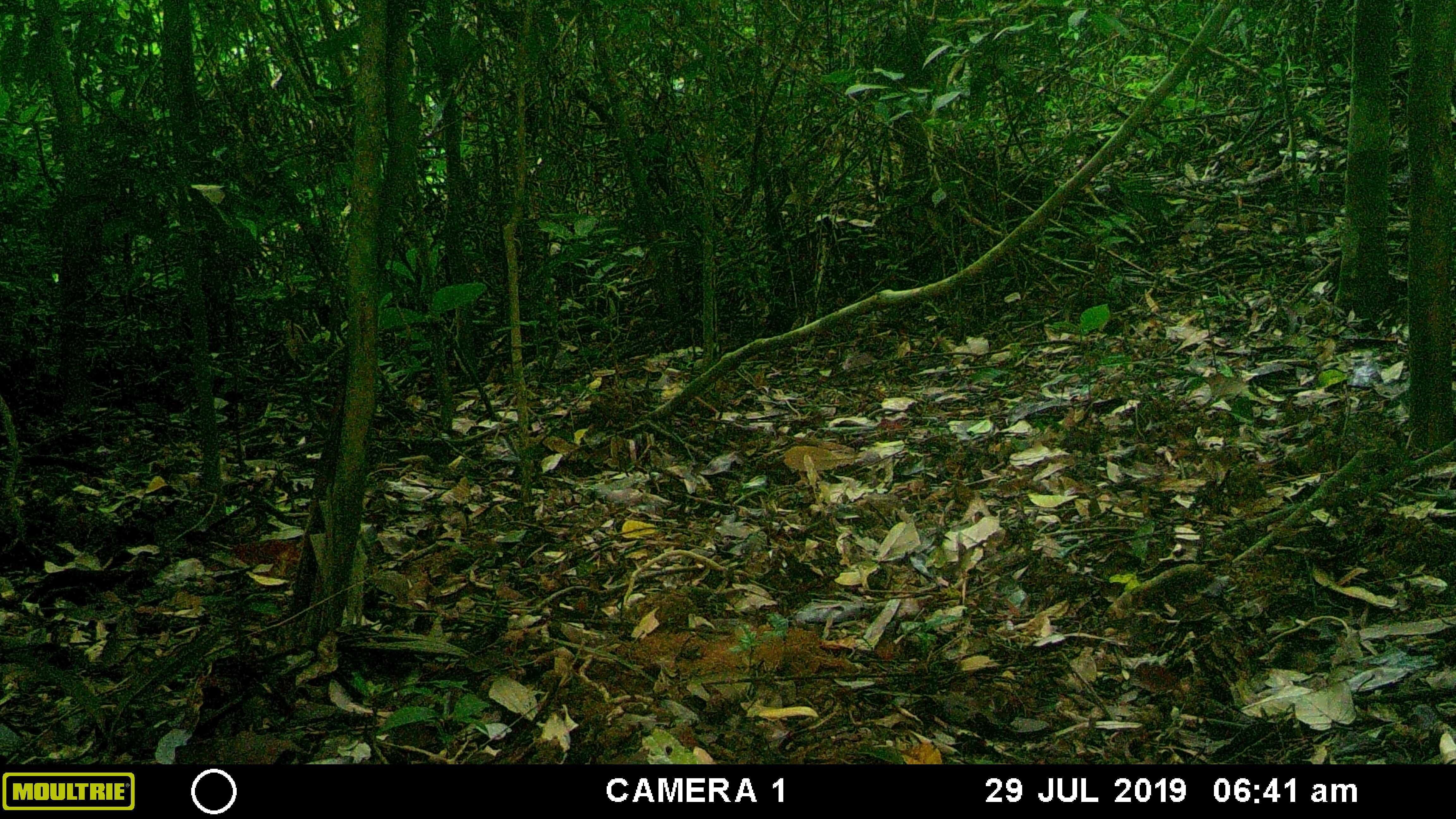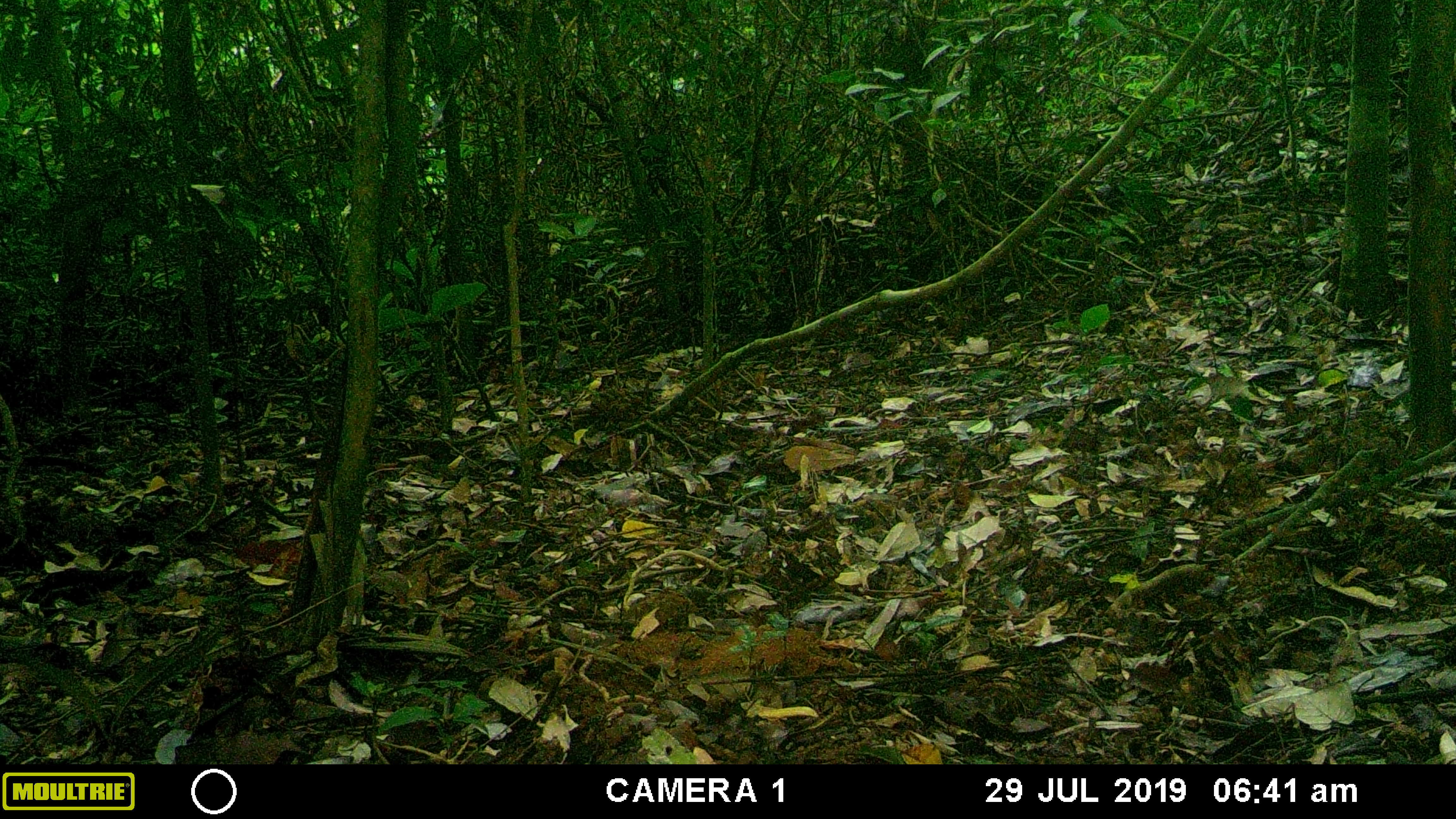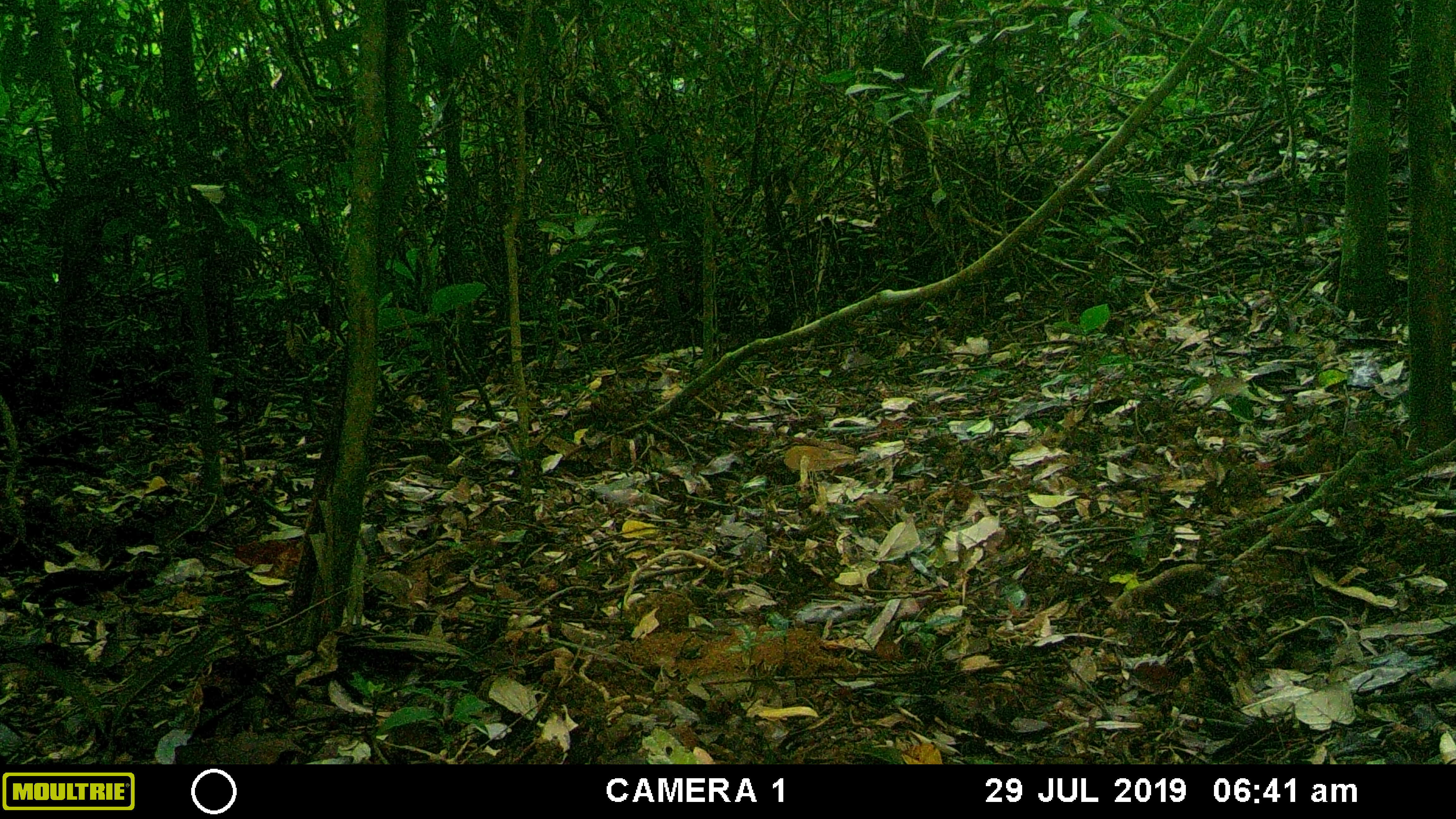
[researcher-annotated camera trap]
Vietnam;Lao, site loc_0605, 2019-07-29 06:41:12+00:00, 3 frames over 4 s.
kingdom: Animalia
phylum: Chordata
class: Aves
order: Galliformes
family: Phasianidae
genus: Polyplectron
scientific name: Polyplectron bicalcaratum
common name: gray peacock-pheasant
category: grey peacock pheasant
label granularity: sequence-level